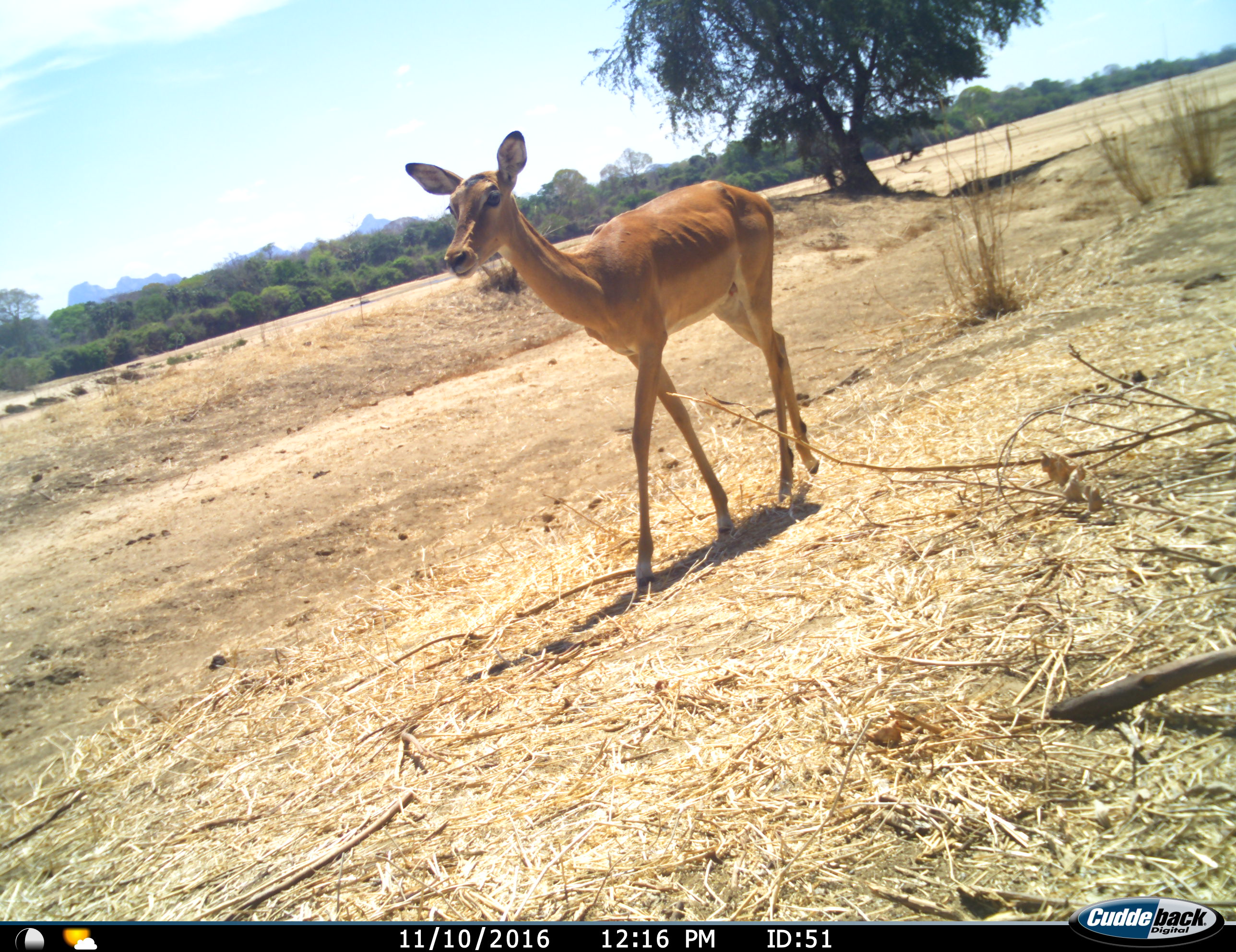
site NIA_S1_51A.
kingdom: Animalia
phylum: Chordata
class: Mammalia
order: Artiodactyla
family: Bovidae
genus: Aepyceros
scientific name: Aepyceros melampus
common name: impala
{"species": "impala (Aepyceros melampus)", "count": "1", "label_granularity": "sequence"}